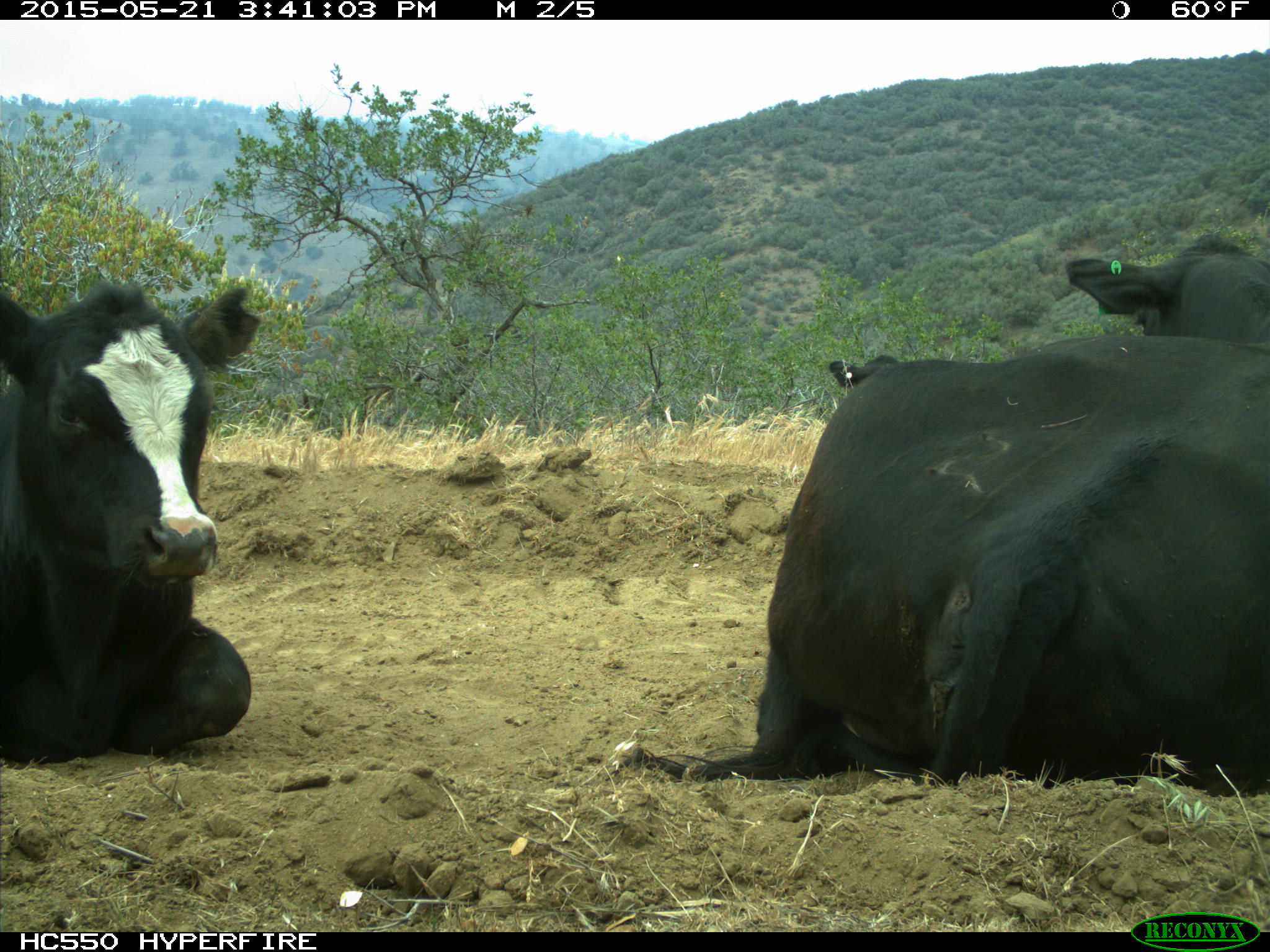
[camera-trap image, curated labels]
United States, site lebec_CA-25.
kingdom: Animalia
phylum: Chordata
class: Mammalia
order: Artiodactyla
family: Bovidae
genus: Bos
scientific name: Bos taurus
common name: domestic cow